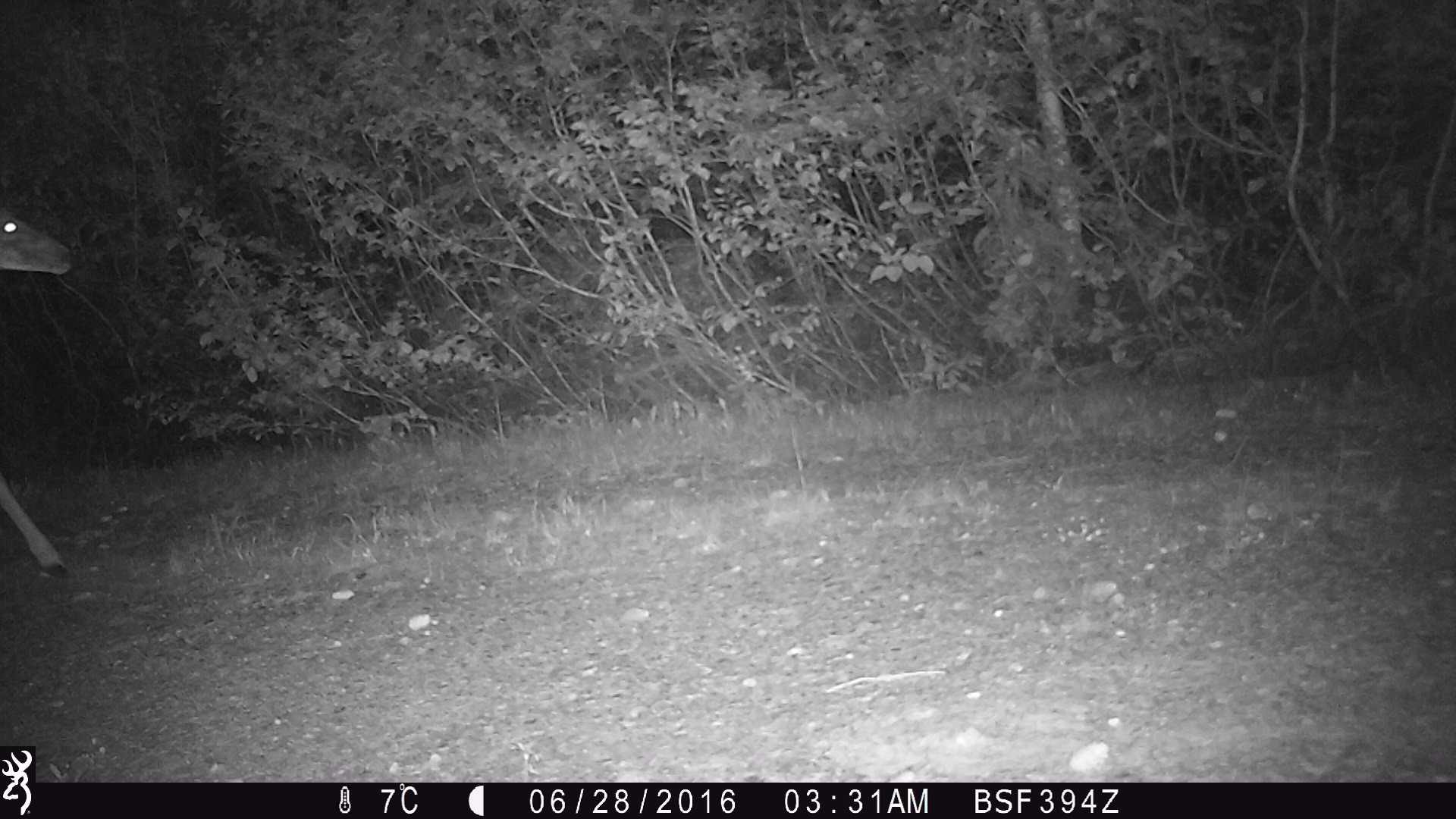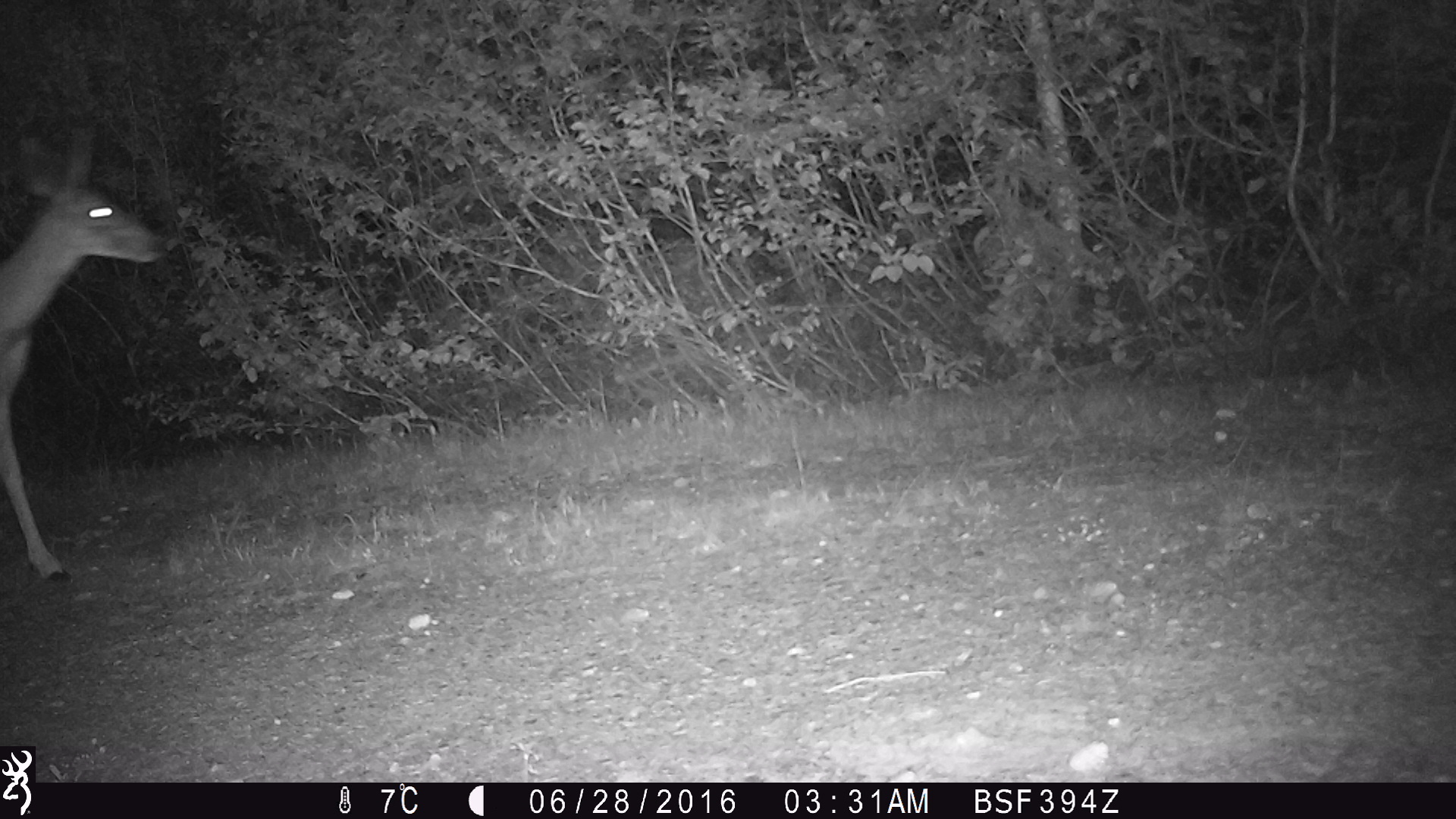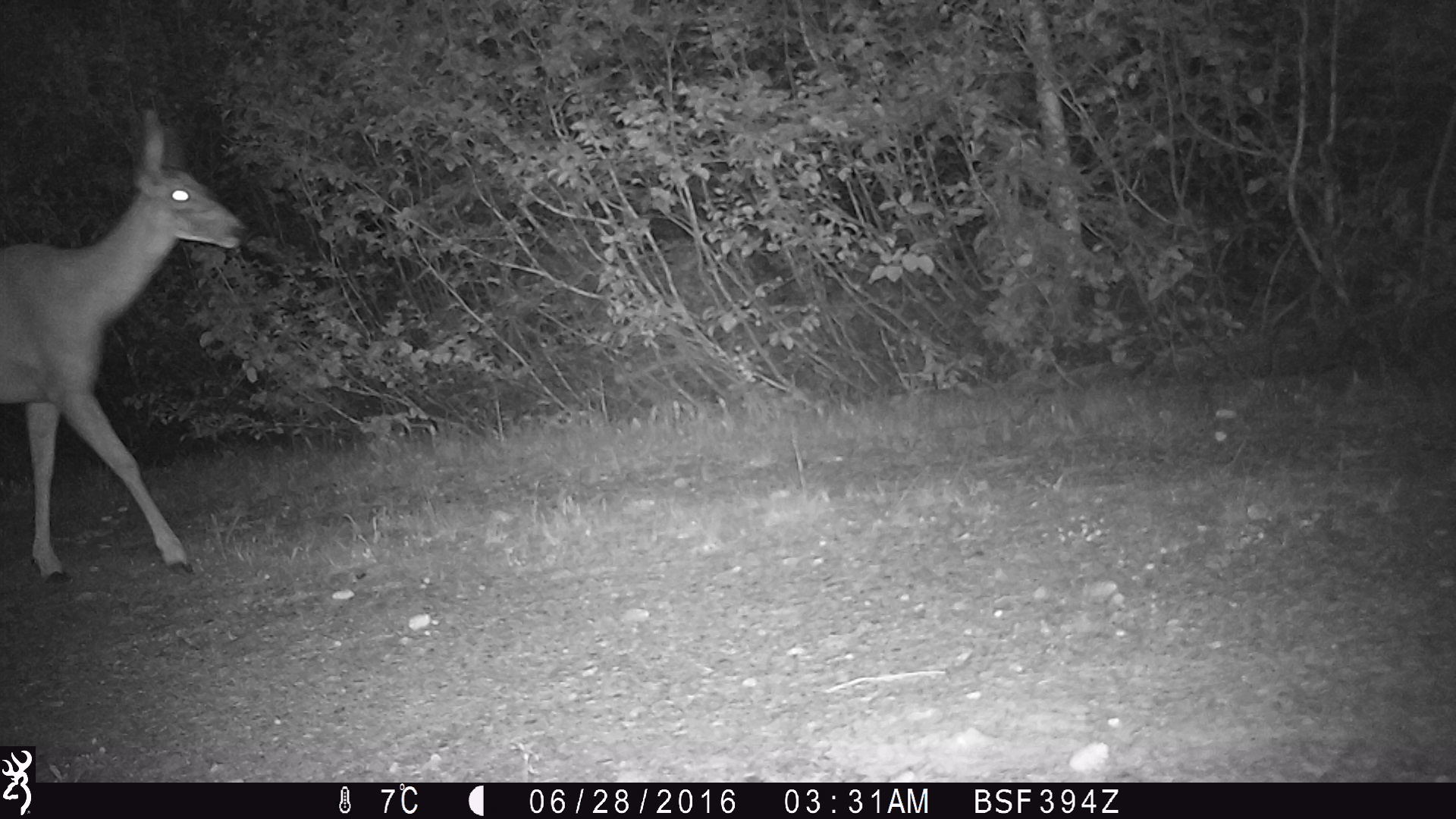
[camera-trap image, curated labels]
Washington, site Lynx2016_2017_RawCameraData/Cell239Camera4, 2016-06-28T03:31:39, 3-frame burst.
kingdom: Animalia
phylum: Chordata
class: Mammalia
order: Artiodactyla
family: Cervidae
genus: Odocoileus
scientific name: Odocoileus hemionus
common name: mule deer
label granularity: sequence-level